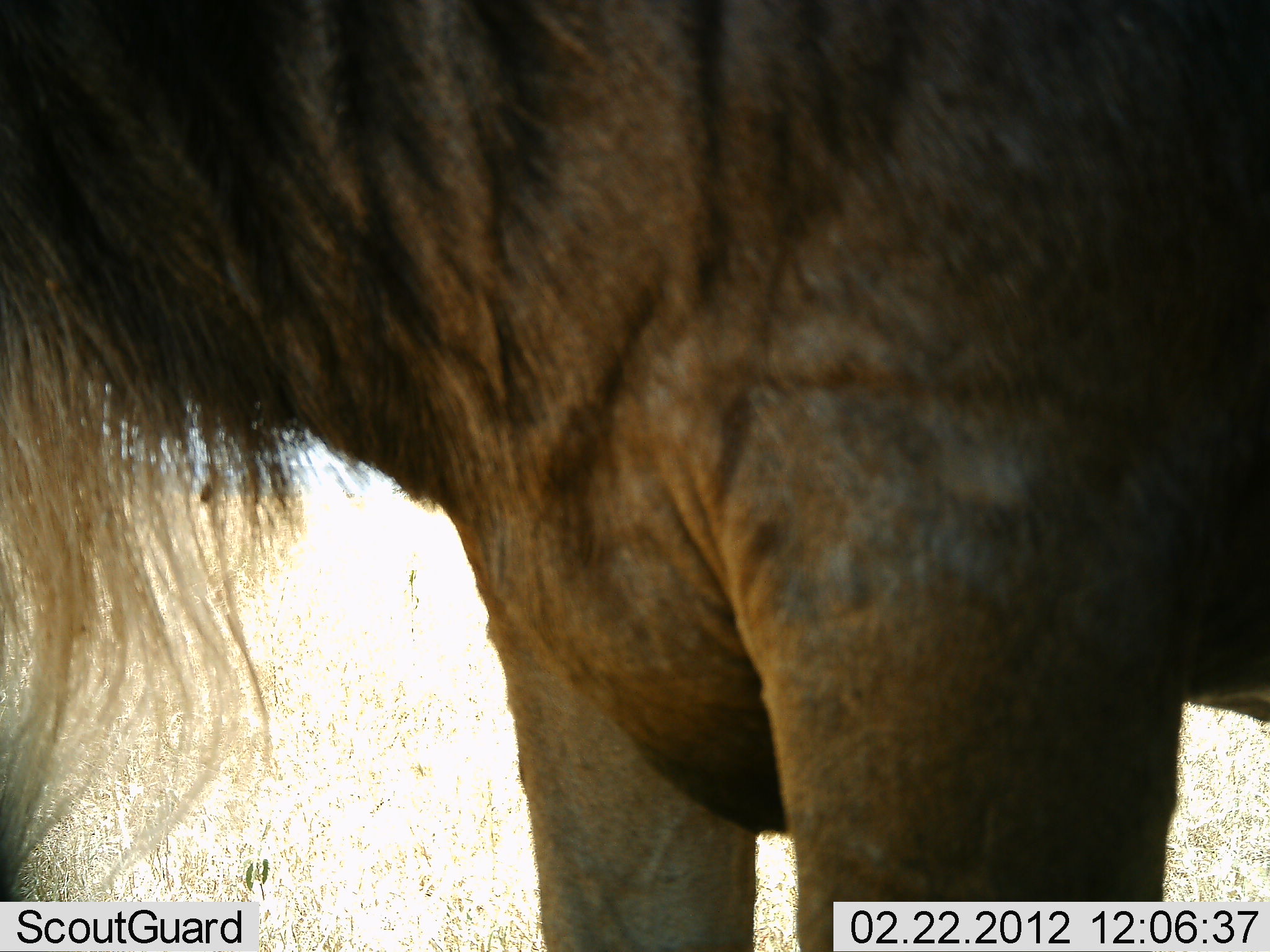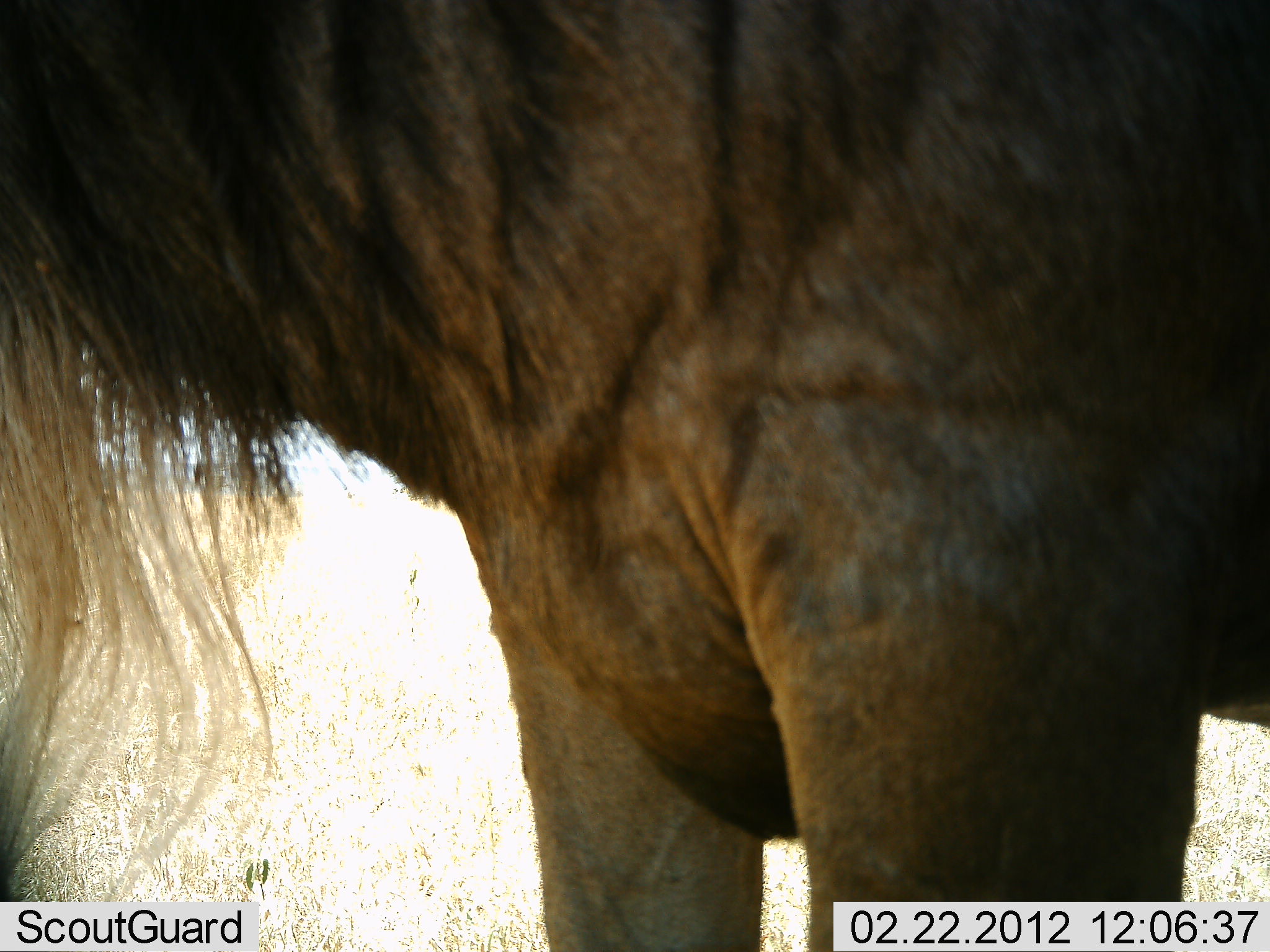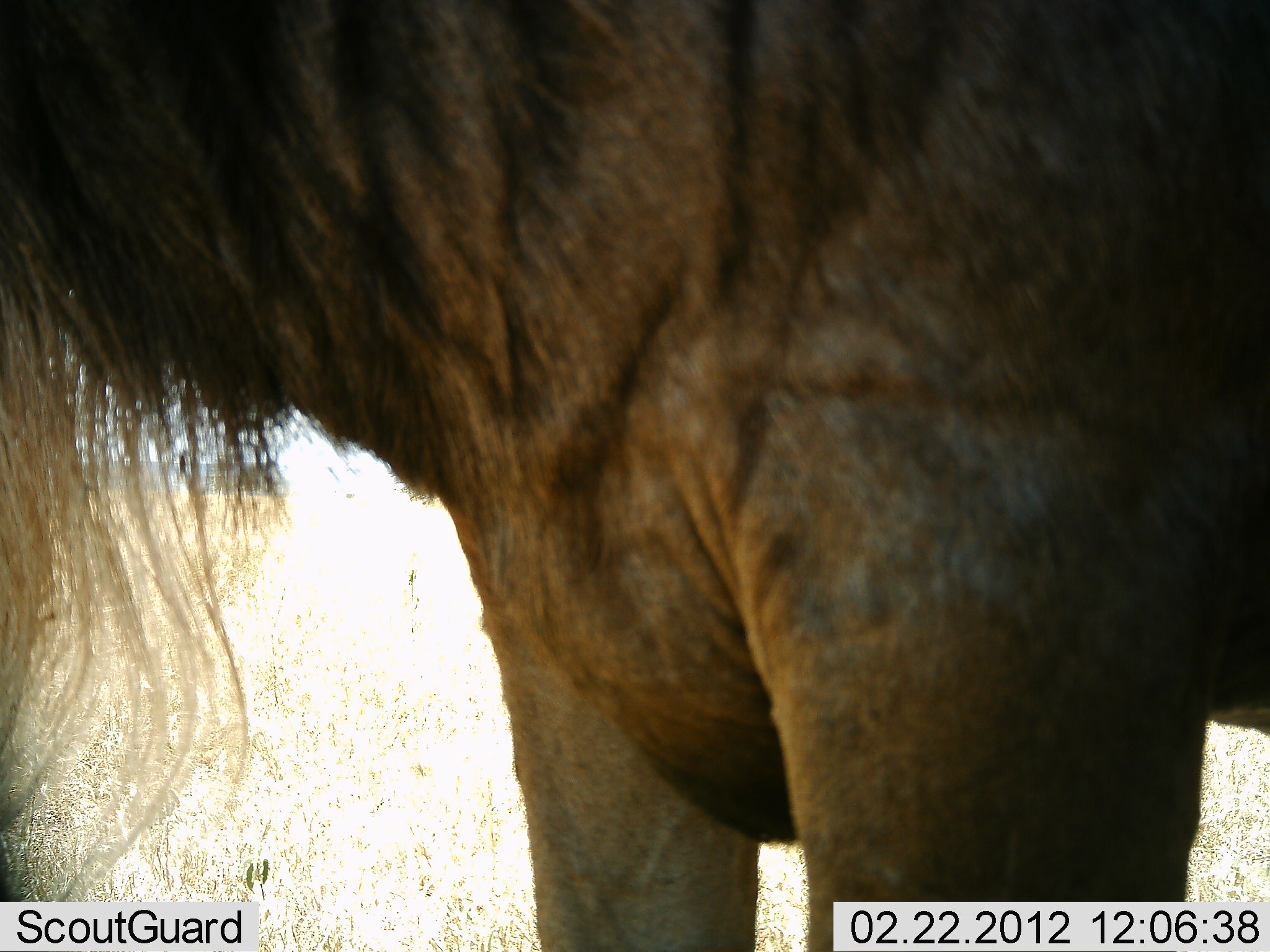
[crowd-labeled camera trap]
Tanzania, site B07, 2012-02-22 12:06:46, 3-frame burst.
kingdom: Animalia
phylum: Chordata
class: Mammalia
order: Artiodactyla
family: Bovidae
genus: Connochaetes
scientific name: Connochaetes taurinus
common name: blue wildebeest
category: wildebeest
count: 1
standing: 100%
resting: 0%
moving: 0%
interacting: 0%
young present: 0%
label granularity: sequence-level